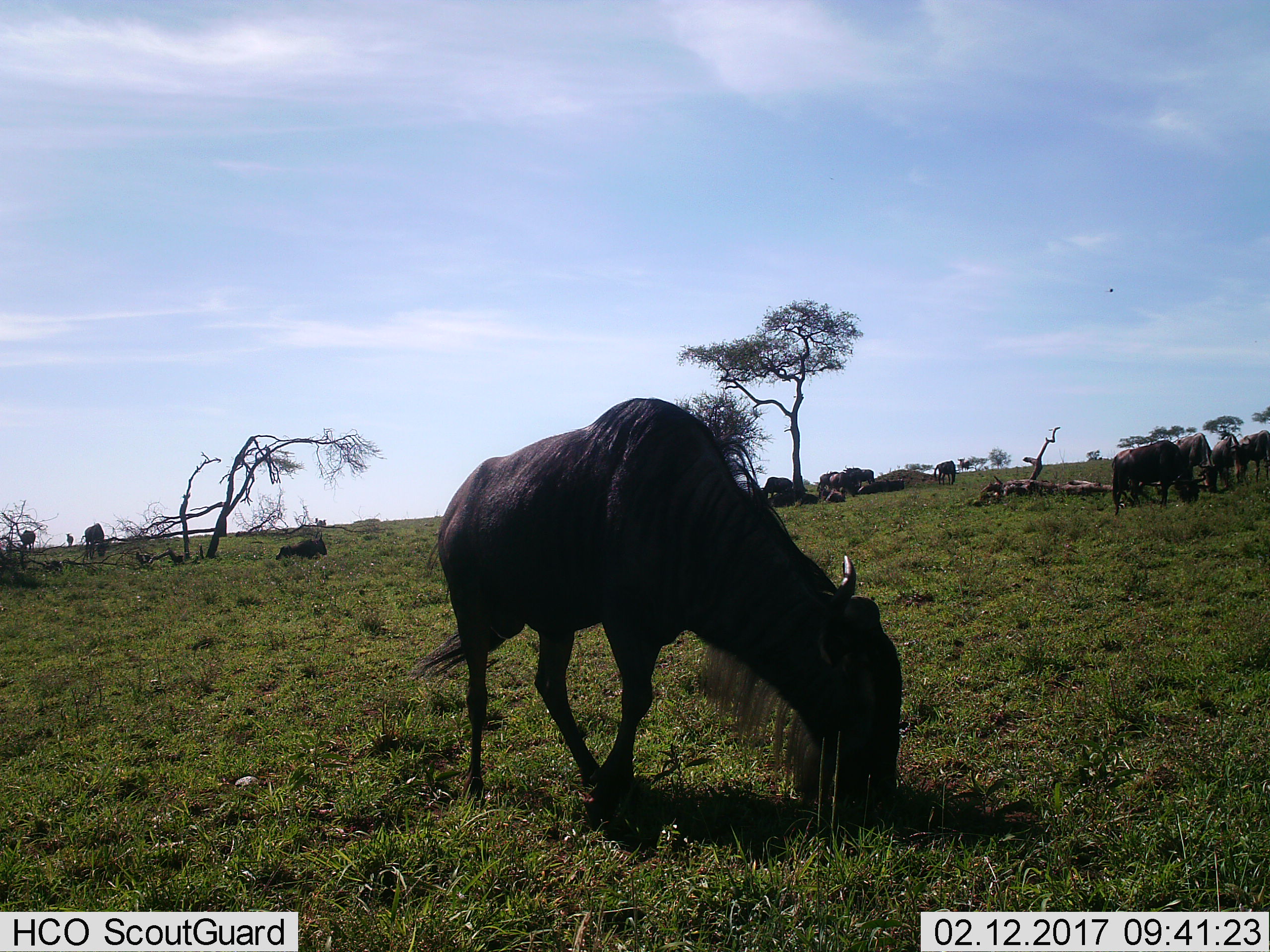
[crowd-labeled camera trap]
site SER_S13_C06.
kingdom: Animalia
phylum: Chordata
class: Mammalia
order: Artiodactyla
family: Bovidae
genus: Connochaetes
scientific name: Connochaetes taurinus taurinus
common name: blue wildebeest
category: wildebeestblue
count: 11-50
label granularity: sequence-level